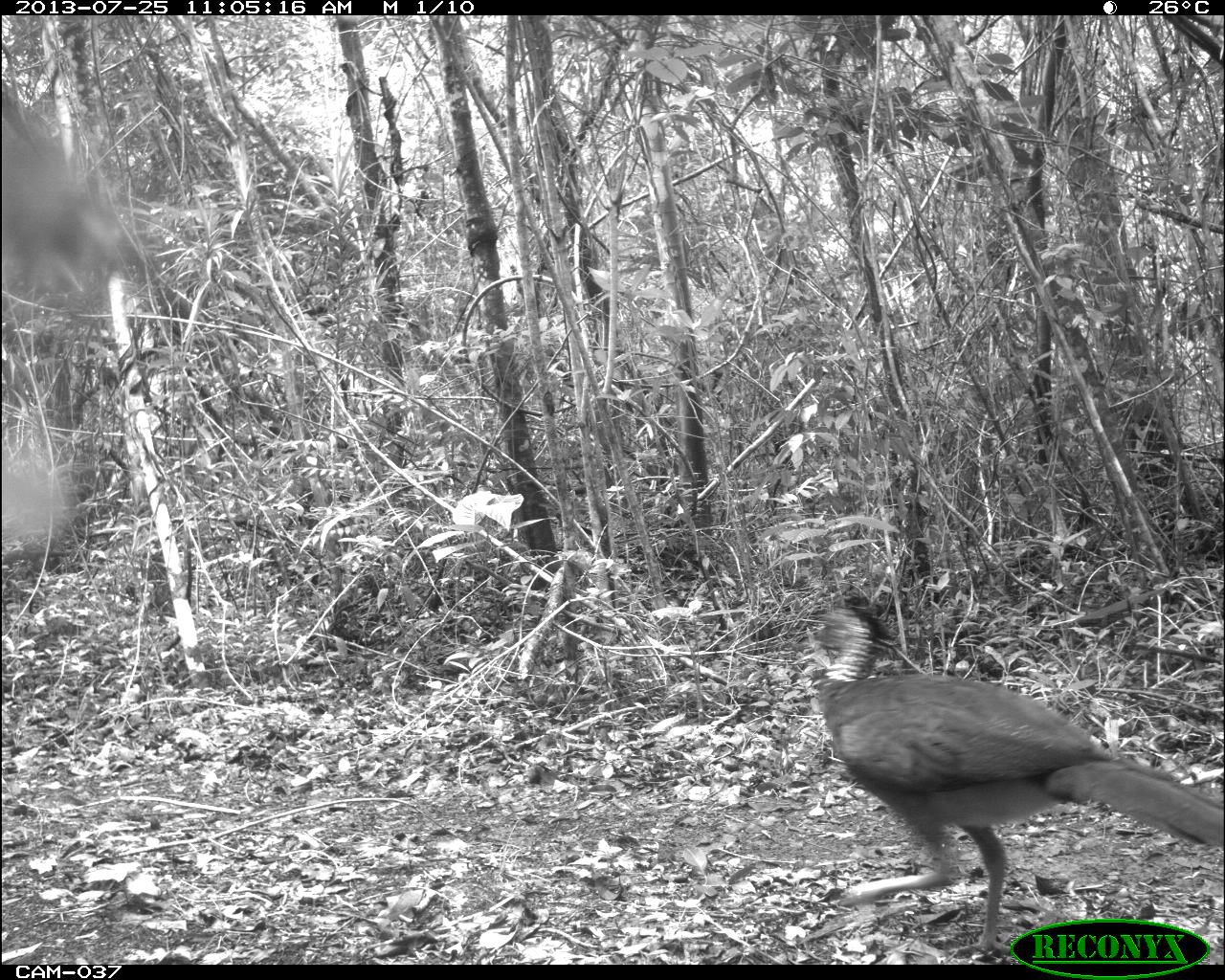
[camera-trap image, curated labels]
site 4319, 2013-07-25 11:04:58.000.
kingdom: Animalia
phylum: Chordata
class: Aves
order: Galliformes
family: Cracidae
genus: Crax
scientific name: Crax rubra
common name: great curassow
Crax rubra (great curassow), count 1, sex female.